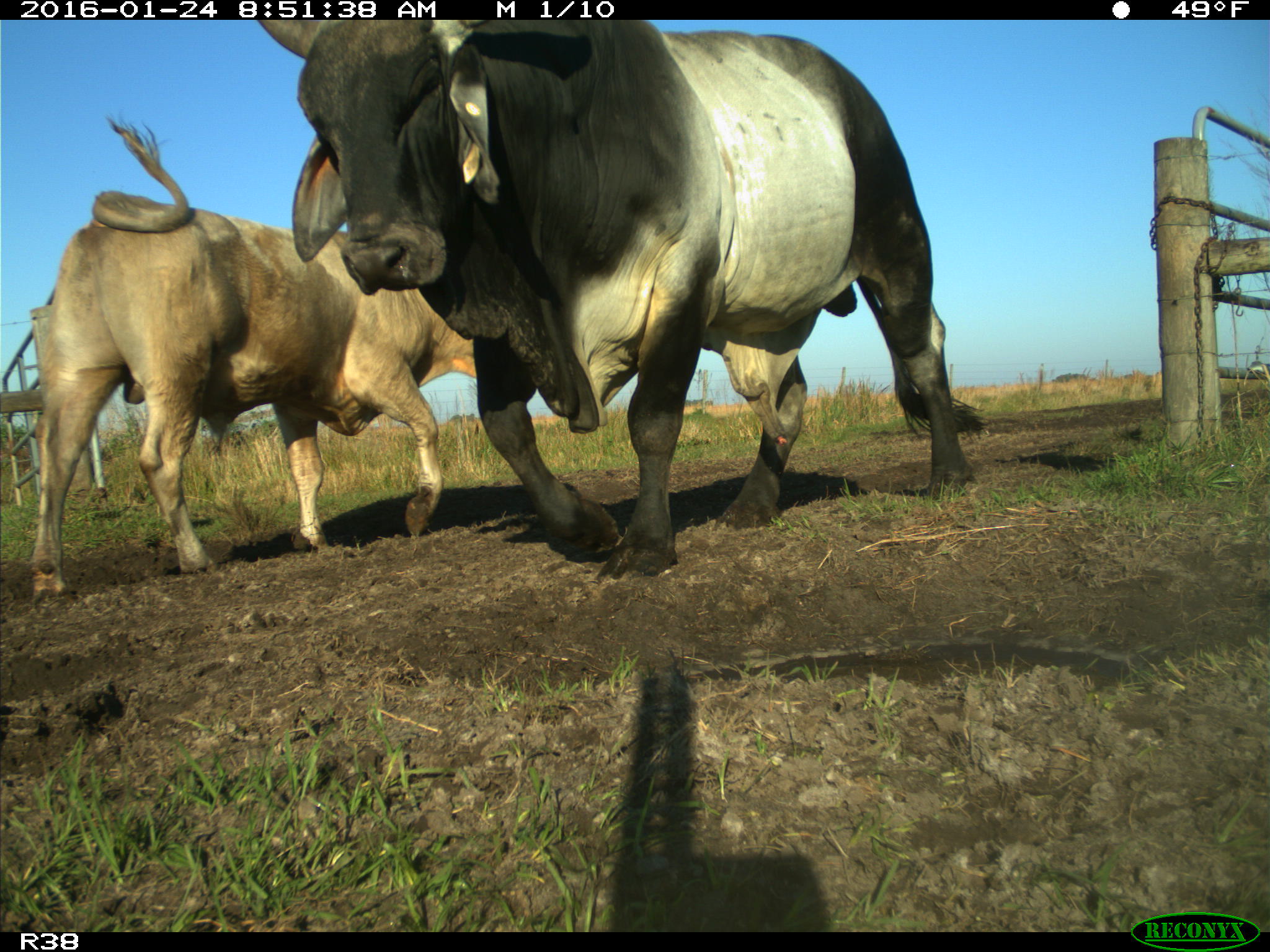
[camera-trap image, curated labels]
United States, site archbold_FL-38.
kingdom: Animalia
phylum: Chordata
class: Mammalia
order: Artiodactyla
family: Bovidae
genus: Bos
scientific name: Bos taurus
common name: domestic cow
Bos taurus (domestic cow).